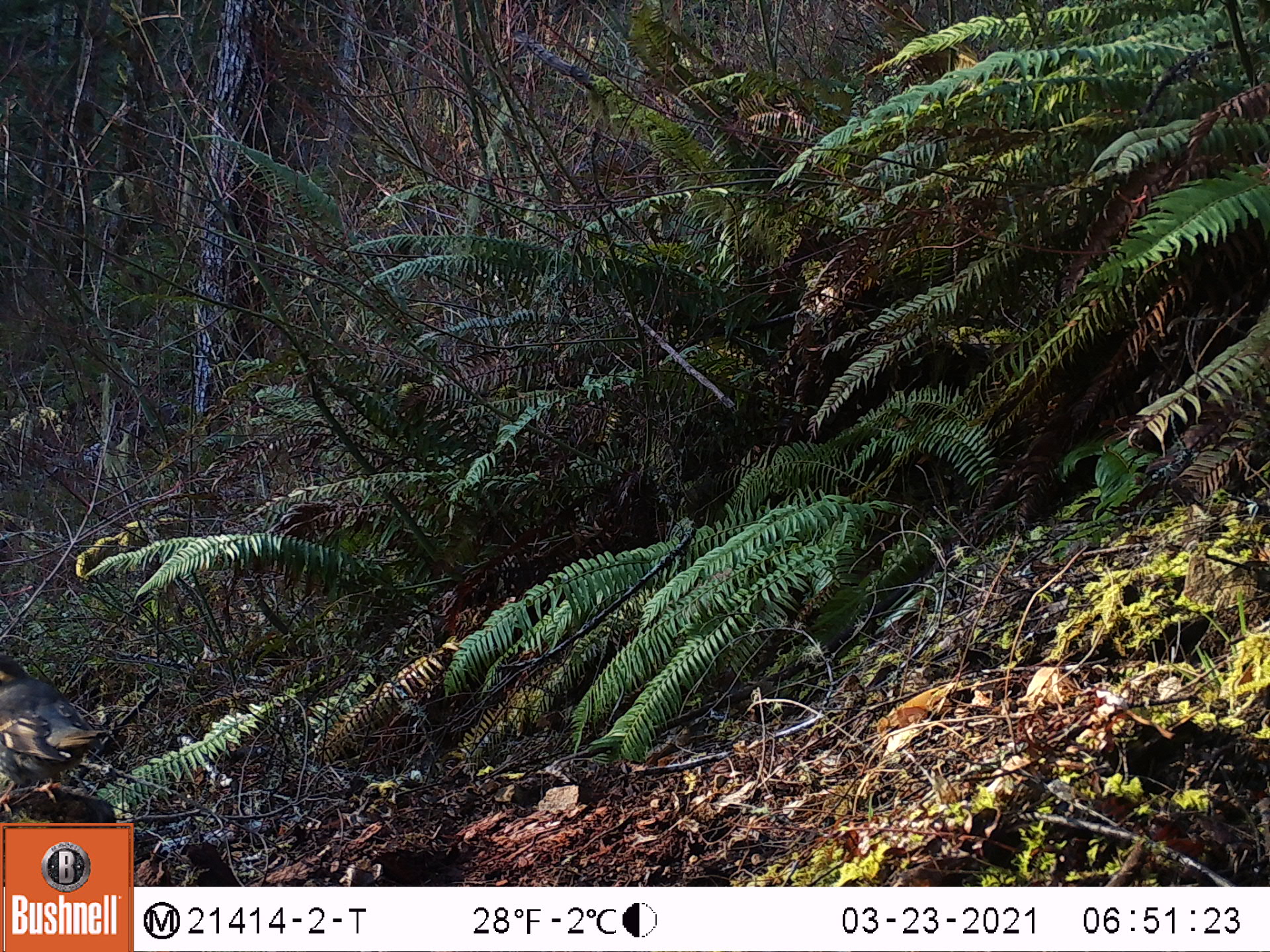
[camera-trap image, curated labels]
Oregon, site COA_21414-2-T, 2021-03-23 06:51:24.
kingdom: Animalia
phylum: Chordata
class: Aves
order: Passeriformes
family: Turdidae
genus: Ixoreus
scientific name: Ixoreus naevius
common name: varied thrush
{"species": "varied thrush (Ixoreus naevius)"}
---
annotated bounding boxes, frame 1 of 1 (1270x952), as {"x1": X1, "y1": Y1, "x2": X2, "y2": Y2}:
varied thrush: {"x1": 0, "y1": 631, "x2": 137, "y2": 817}